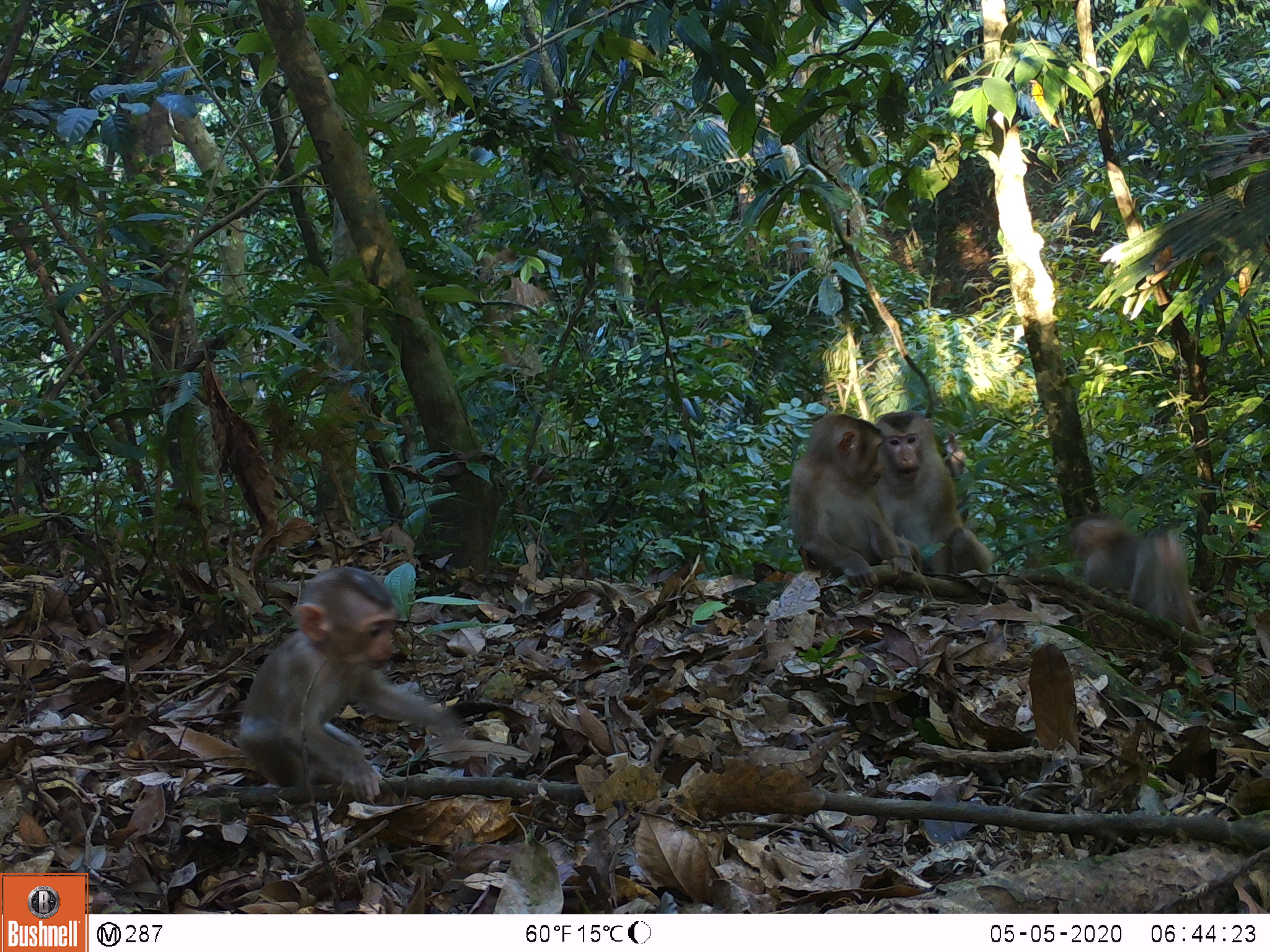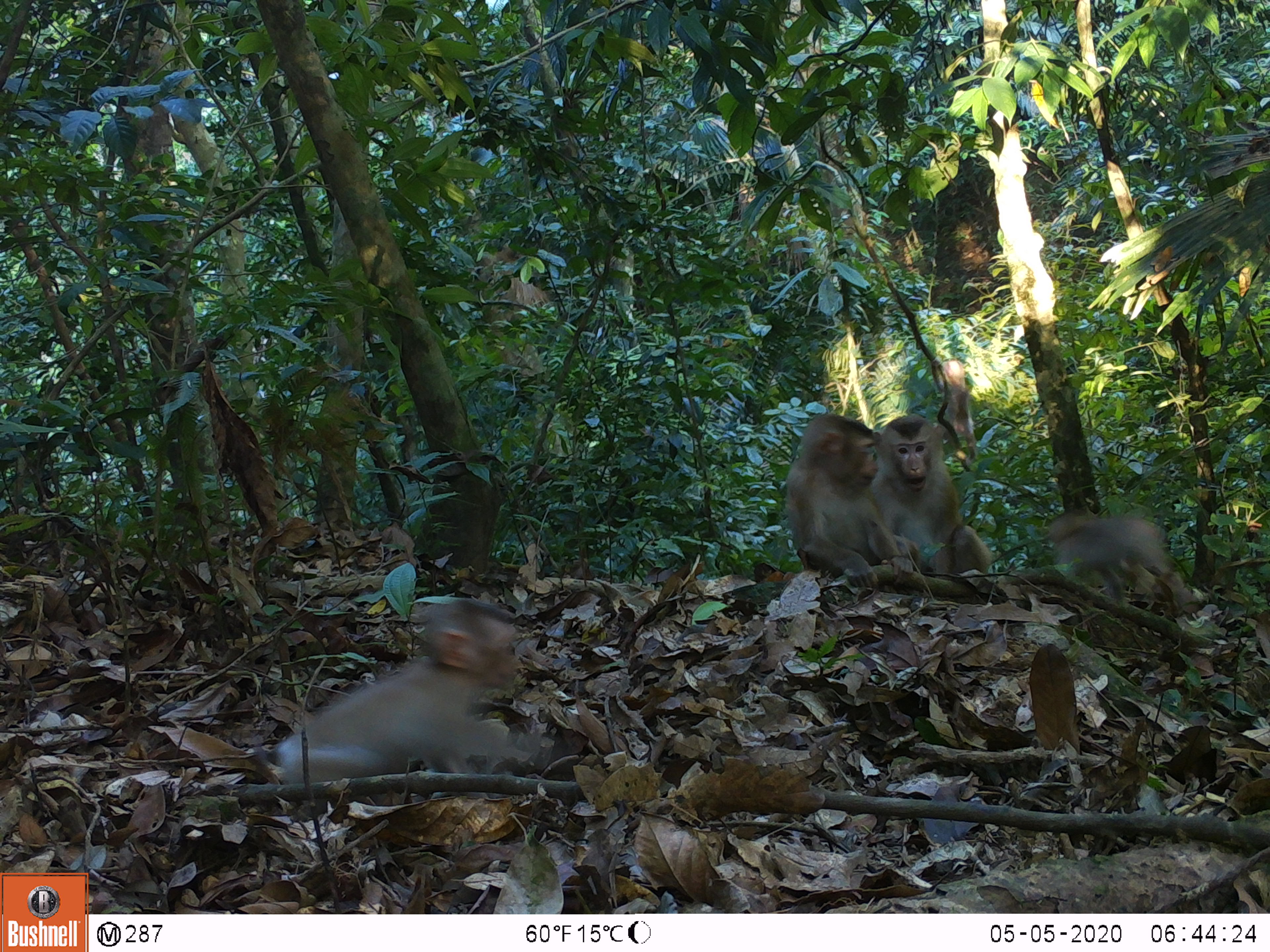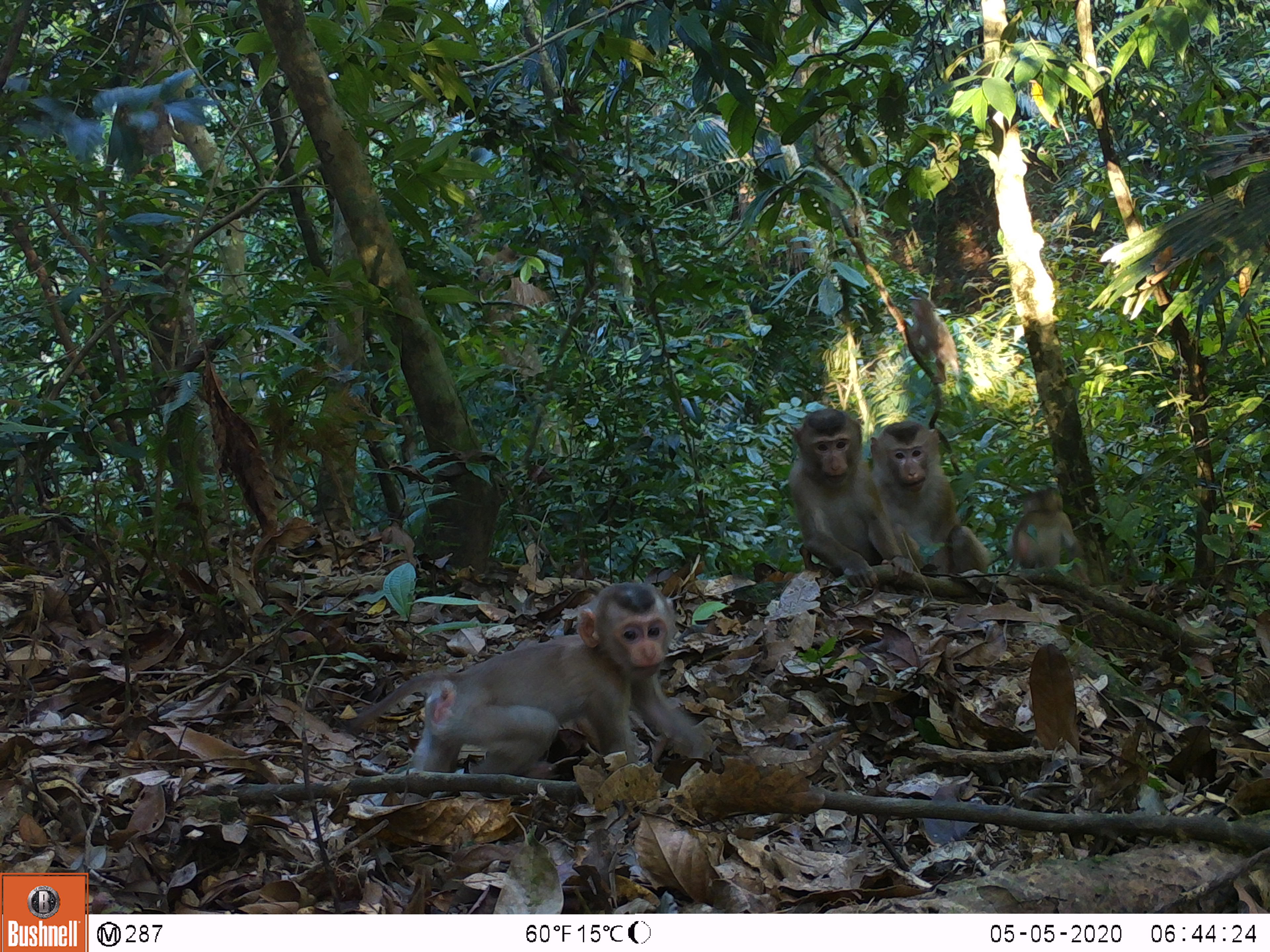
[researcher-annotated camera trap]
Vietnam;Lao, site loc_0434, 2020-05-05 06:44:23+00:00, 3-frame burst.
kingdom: Animalia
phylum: Chordata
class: Mammalia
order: Primates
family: Cercopithecidae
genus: Macaca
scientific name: Macaca nemestrina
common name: pig-tailed macaque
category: pig tailed macaque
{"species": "pig tailed macaque (pig-tailed macaque) (Macaca nemestrina)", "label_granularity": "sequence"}